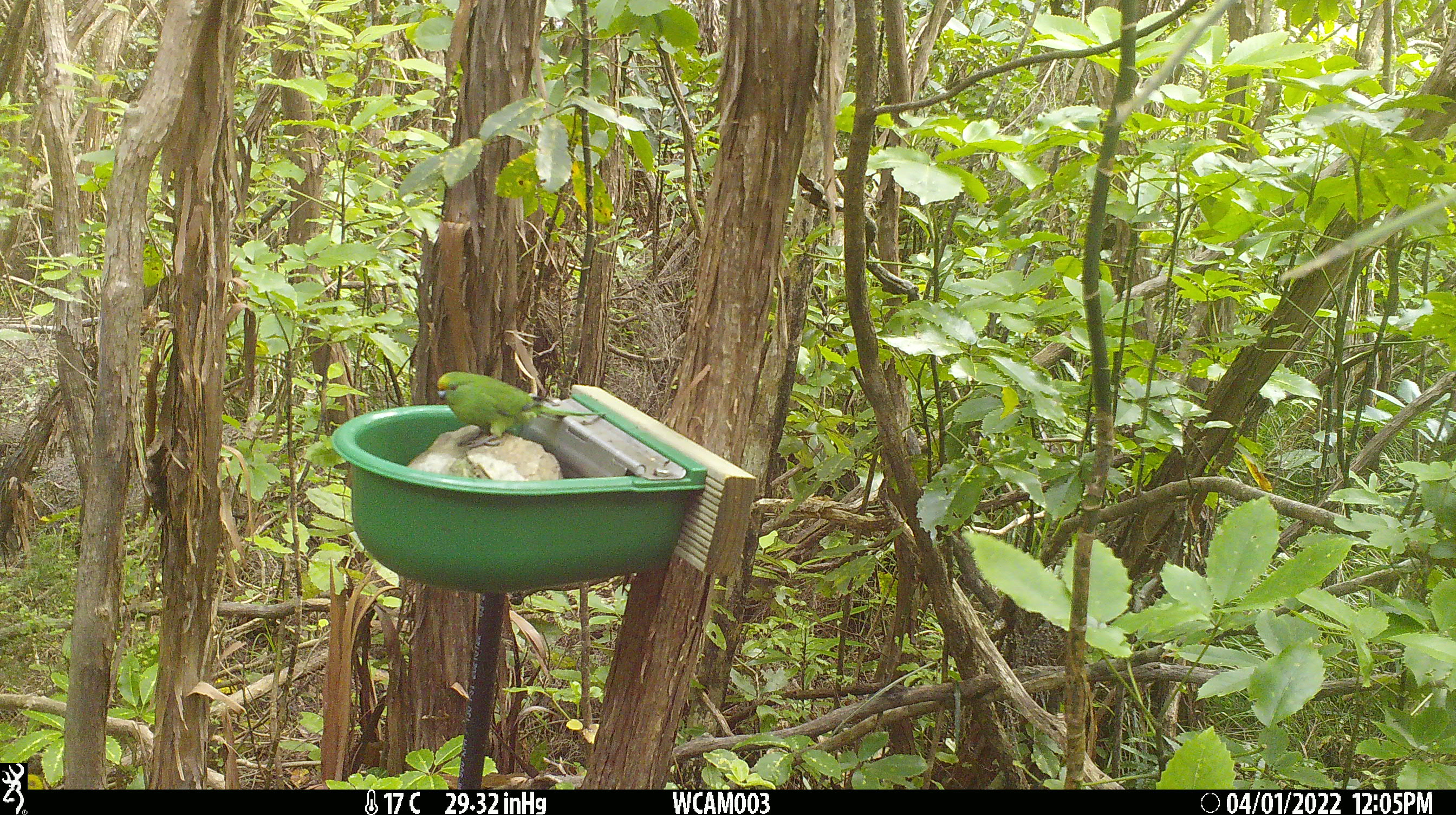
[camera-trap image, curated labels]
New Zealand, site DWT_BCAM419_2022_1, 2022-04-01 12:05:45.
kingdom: Animalia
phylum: Chordata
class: Aves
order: Psittaciformes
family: Psittaculidae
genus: Cyanoramphus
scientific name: Cyanoramphus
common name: parakeet